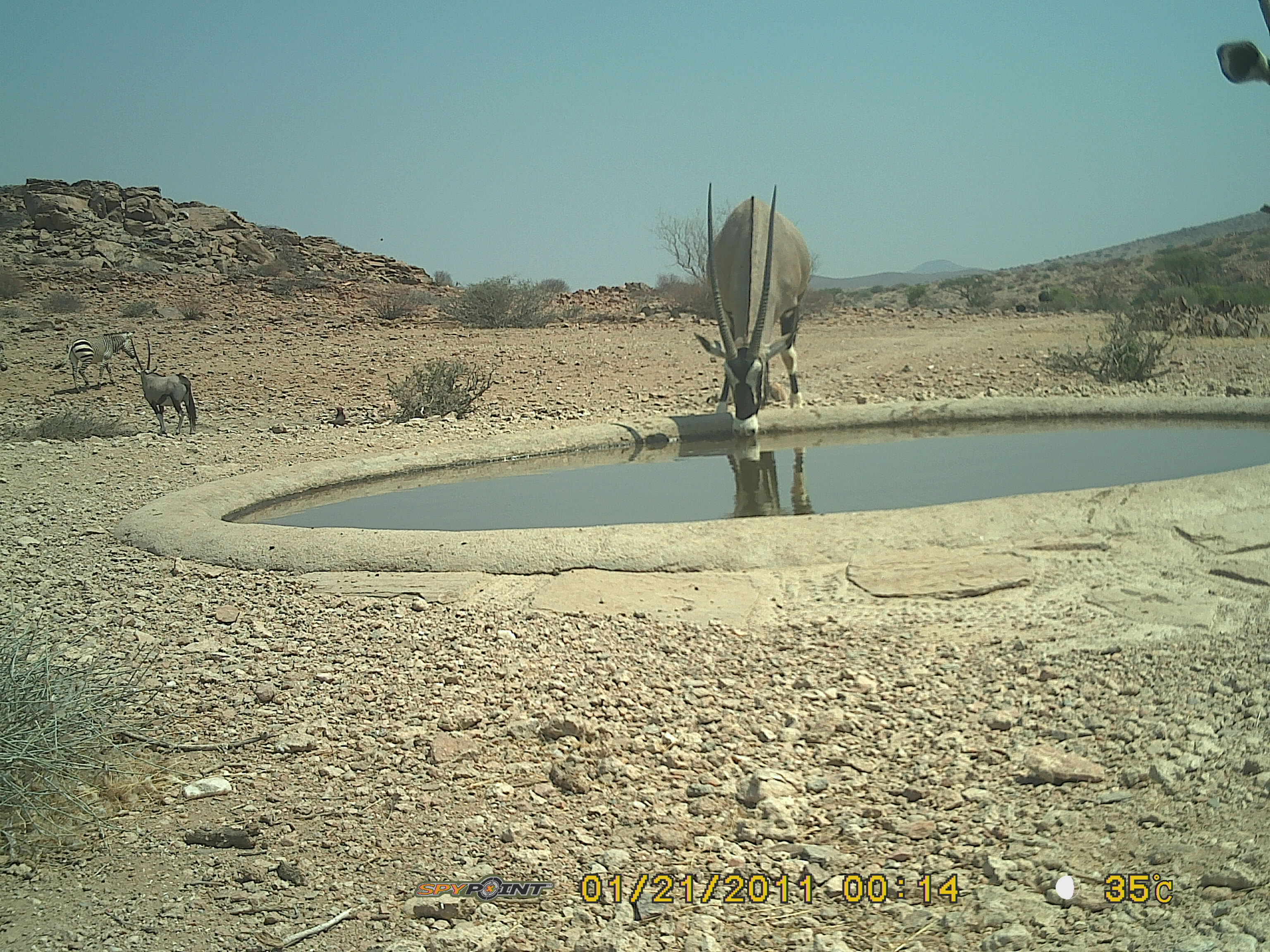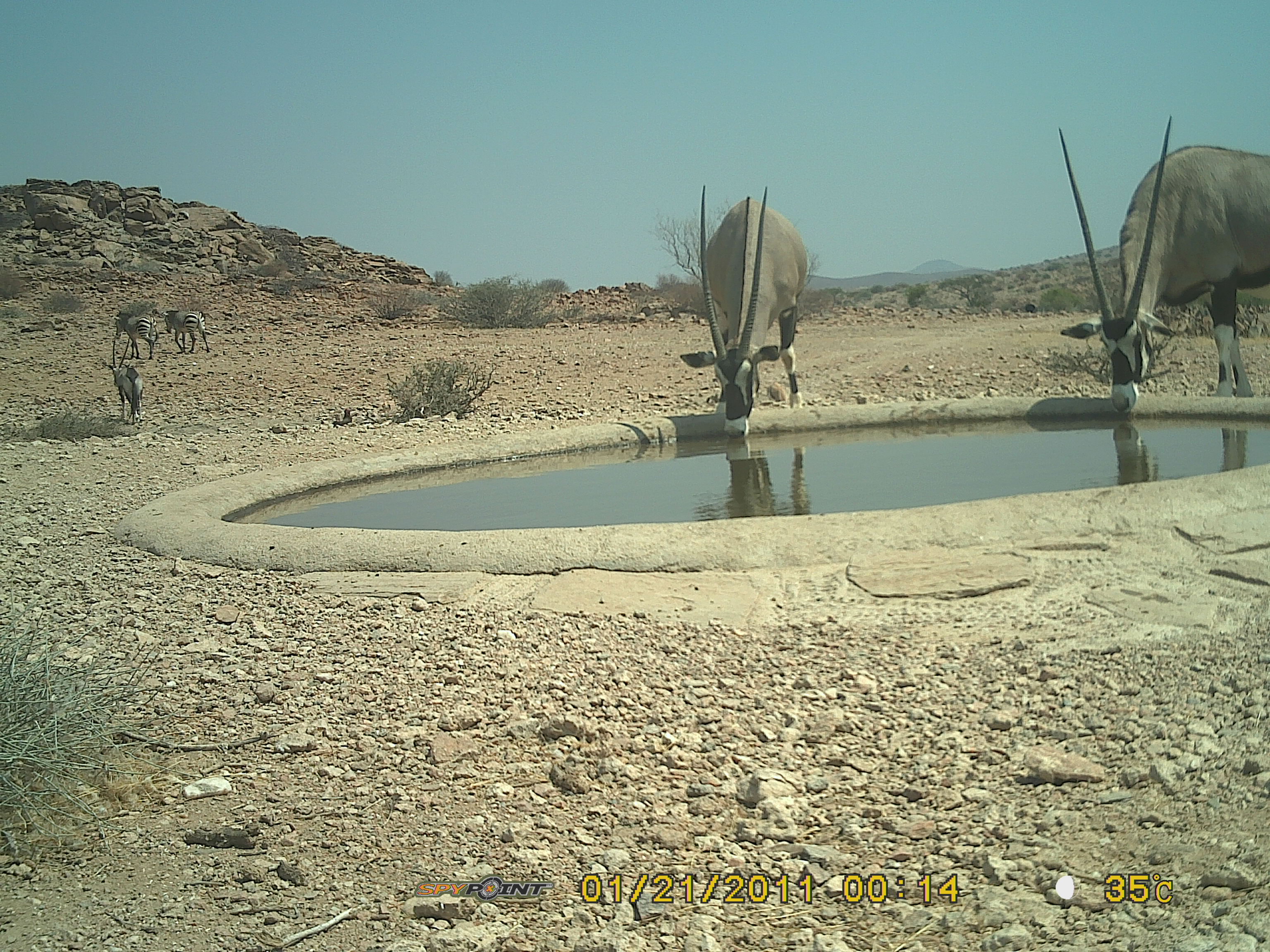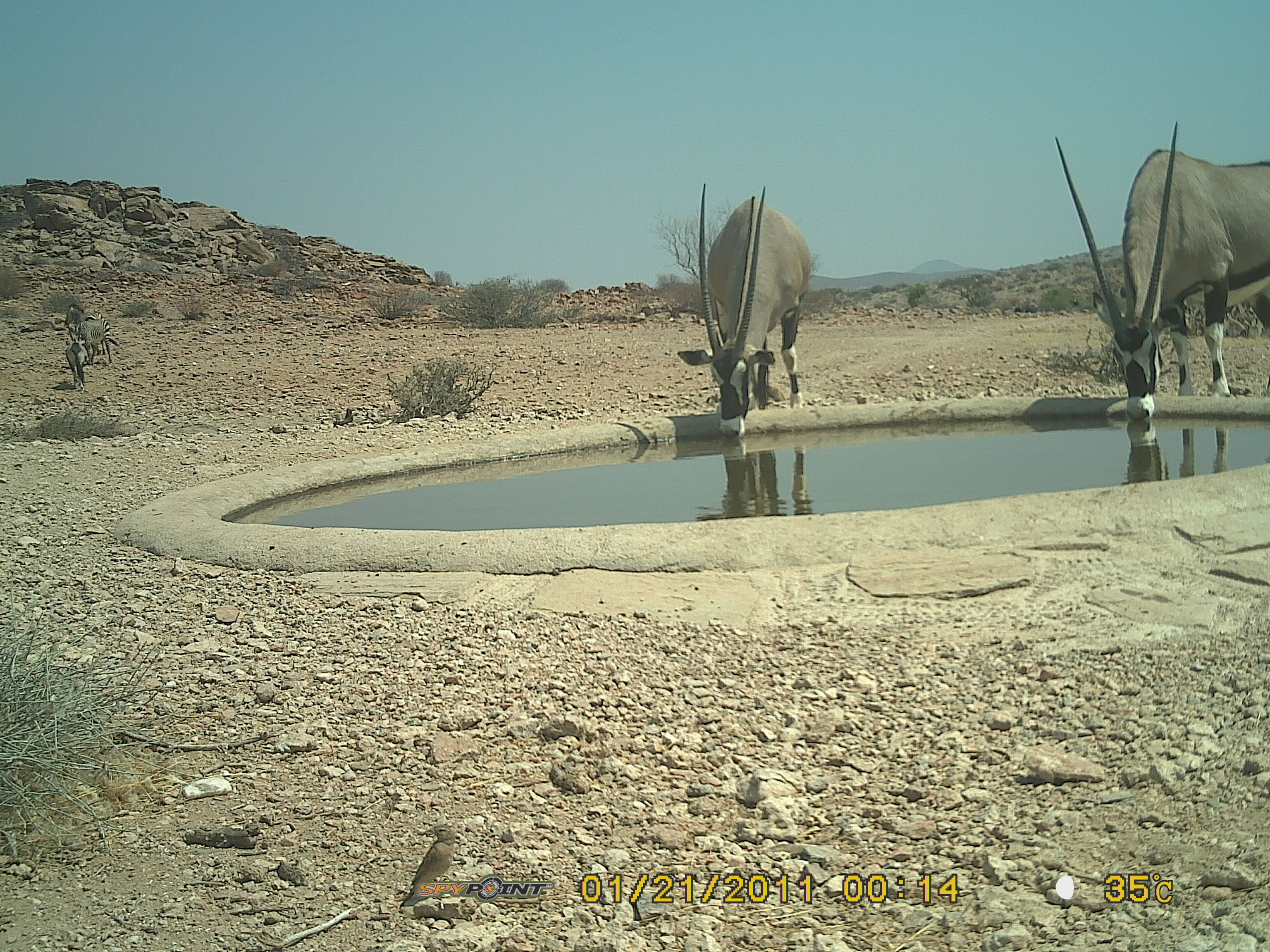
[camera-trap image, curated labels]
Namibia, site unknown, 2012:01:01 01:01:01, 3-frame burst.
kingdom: Animalia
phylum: Chordata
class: Mammalia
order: Artiodactyla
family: Bovidae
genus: Oryx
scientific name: Oryx gazella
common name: gemsbok